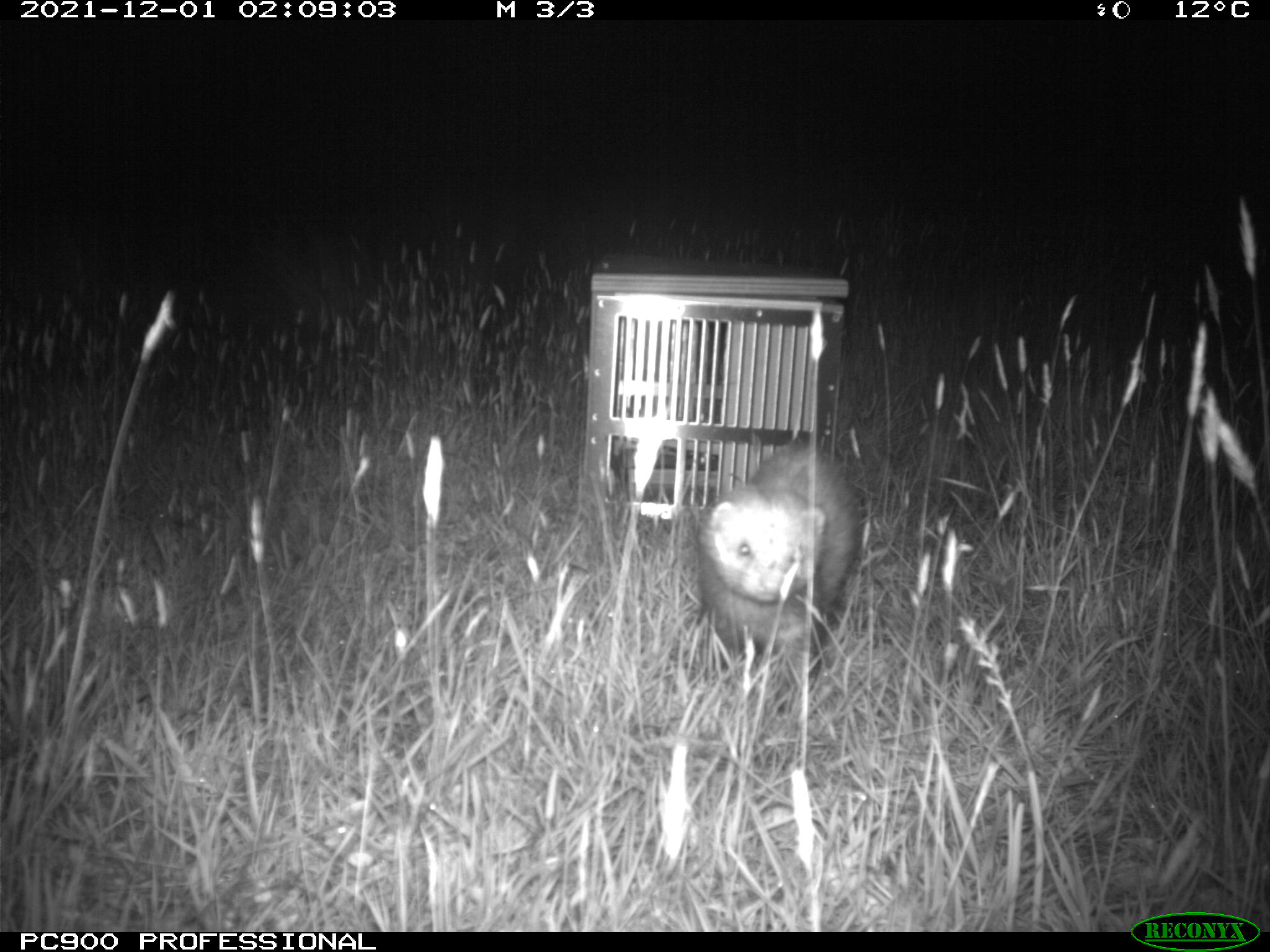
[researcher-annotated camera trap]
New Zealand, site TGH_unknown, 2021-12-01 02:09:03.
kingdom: Animalia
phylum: Chordata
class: Mammalia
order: Carnivora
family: Mustelidae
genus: Mustela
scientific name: Mustela furo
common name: ferret